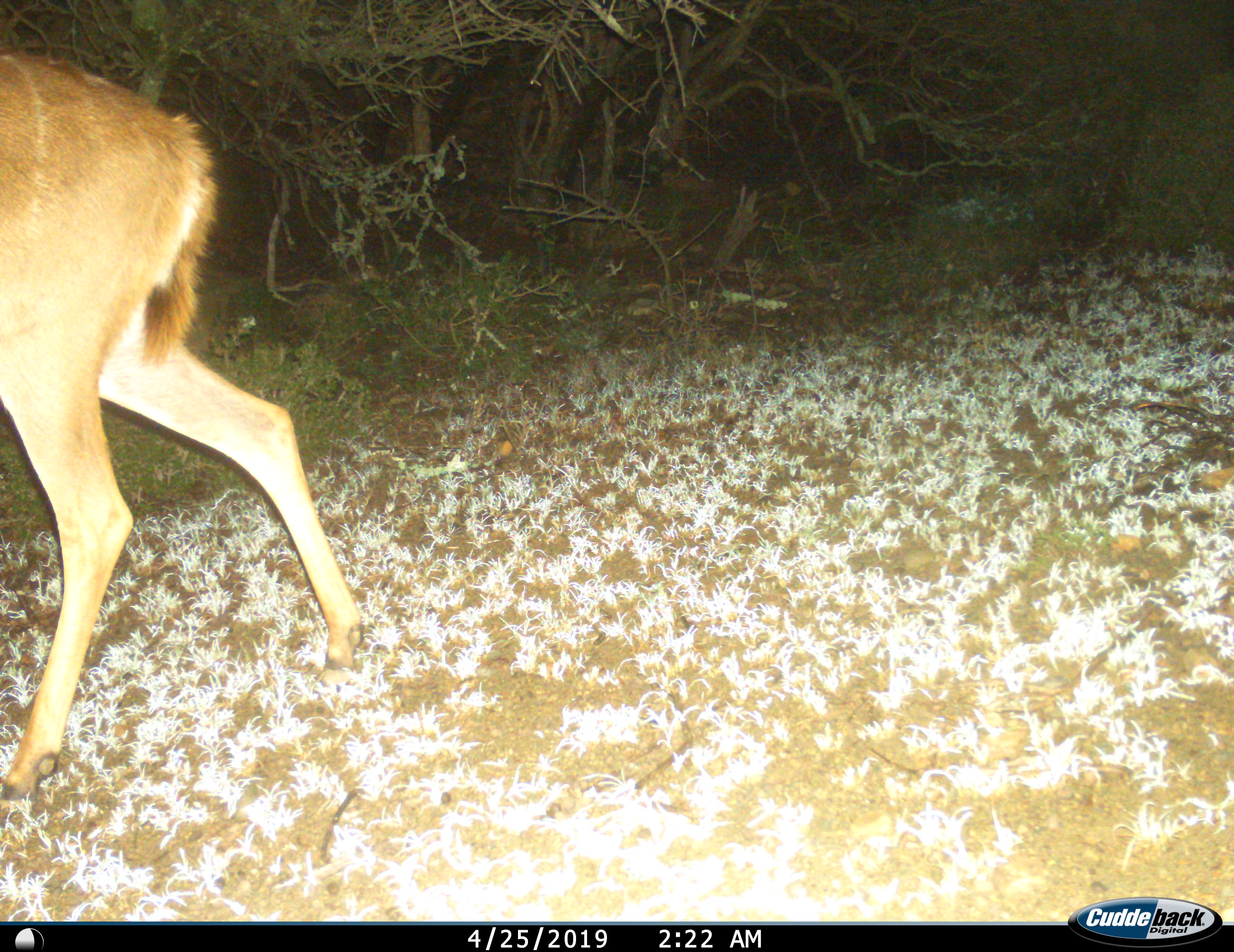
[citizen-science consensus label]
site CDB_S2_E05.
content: unidentified animal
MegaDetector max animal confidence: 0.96